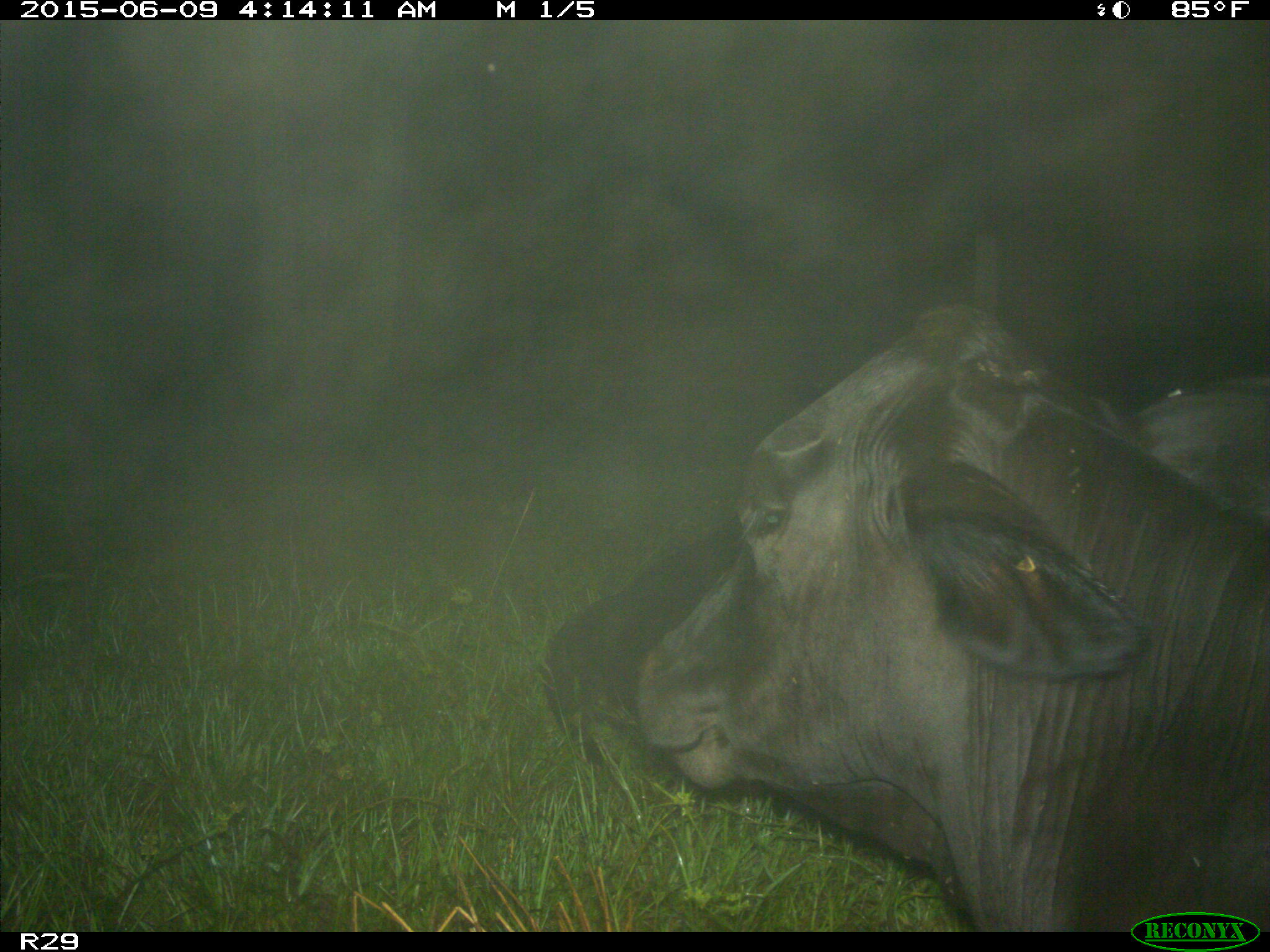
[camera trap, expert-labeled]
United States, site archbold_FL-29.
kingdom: Animalia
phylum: Chordata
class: Mammalia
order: Artiodactyla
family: Bovidae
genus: Bos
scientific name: Bos taurus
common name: domestic cow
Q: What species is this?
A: Bos taurus (domestic cow).